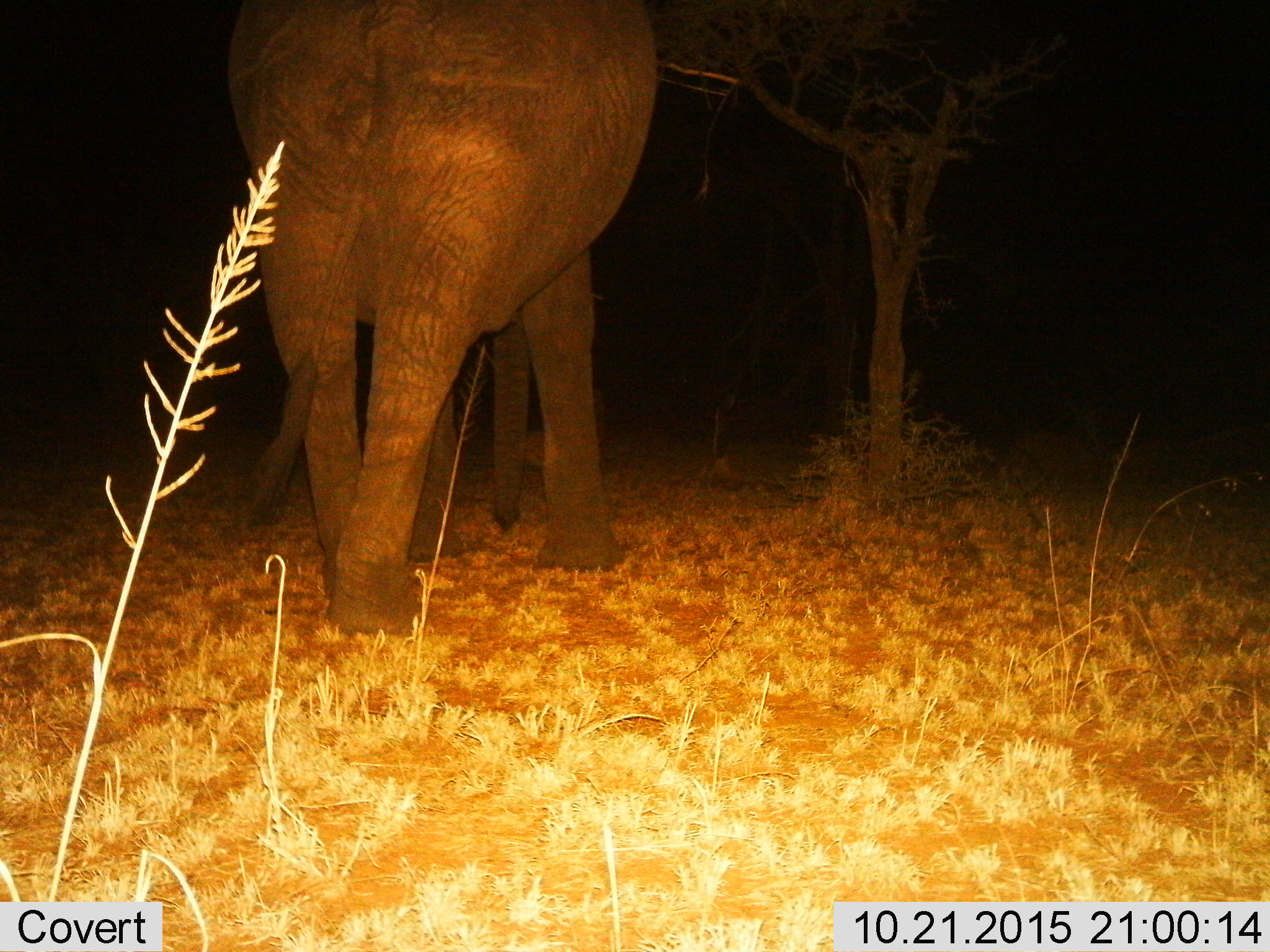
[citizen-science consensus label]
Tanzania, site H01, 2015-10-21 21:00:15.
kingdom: Animalia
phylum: Chordata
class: Mammalia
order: Proboscidea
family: Elephantidae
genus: Loxodonta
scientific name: Loxodonta africana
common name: african bush elephant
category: elephant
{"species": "elephant (african bush elephant) (Loxodonta africana)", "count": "1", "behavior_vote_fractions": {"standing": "50%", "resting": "0%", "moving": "60%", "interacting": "0%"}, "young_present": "10%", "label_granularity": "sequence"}